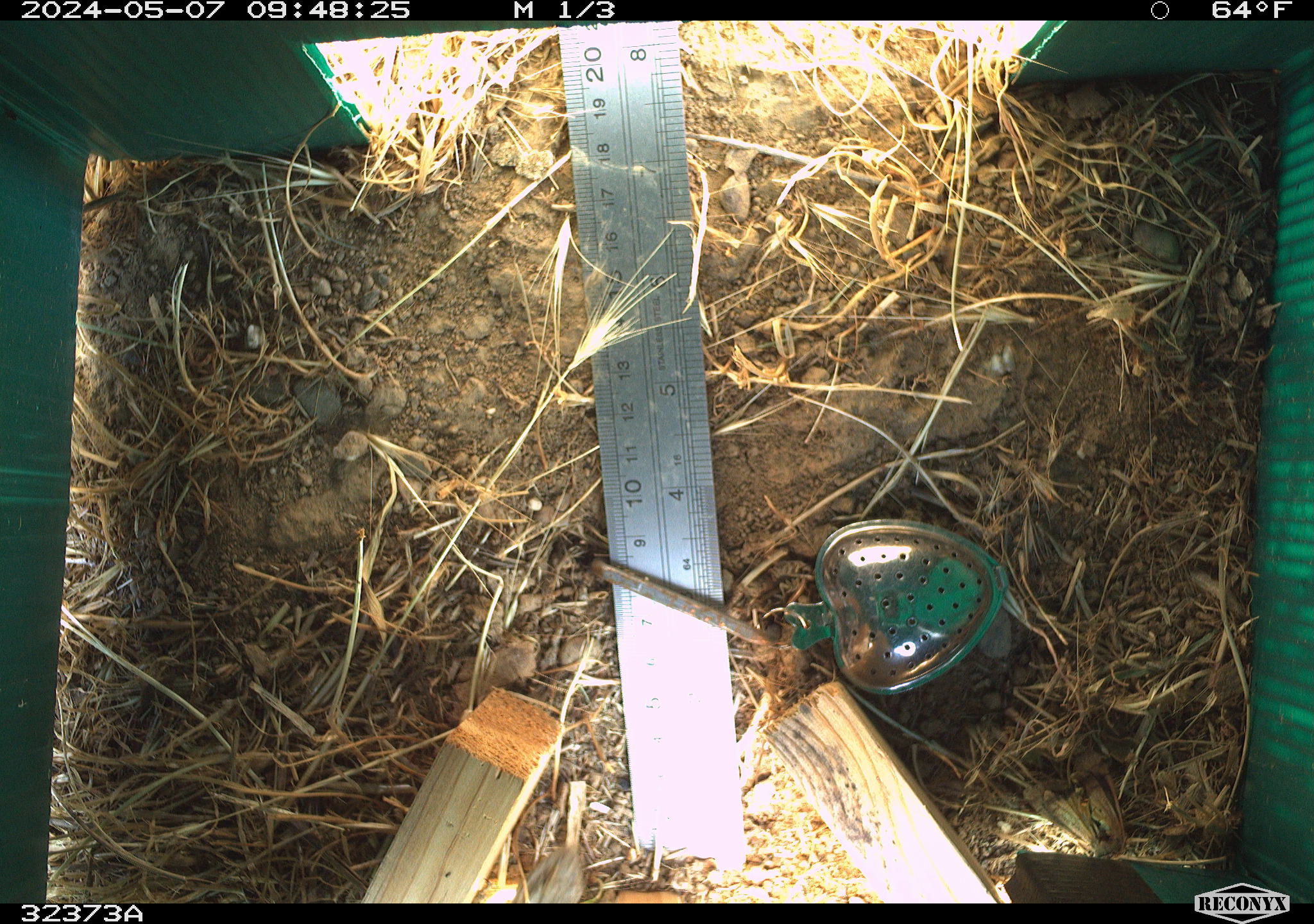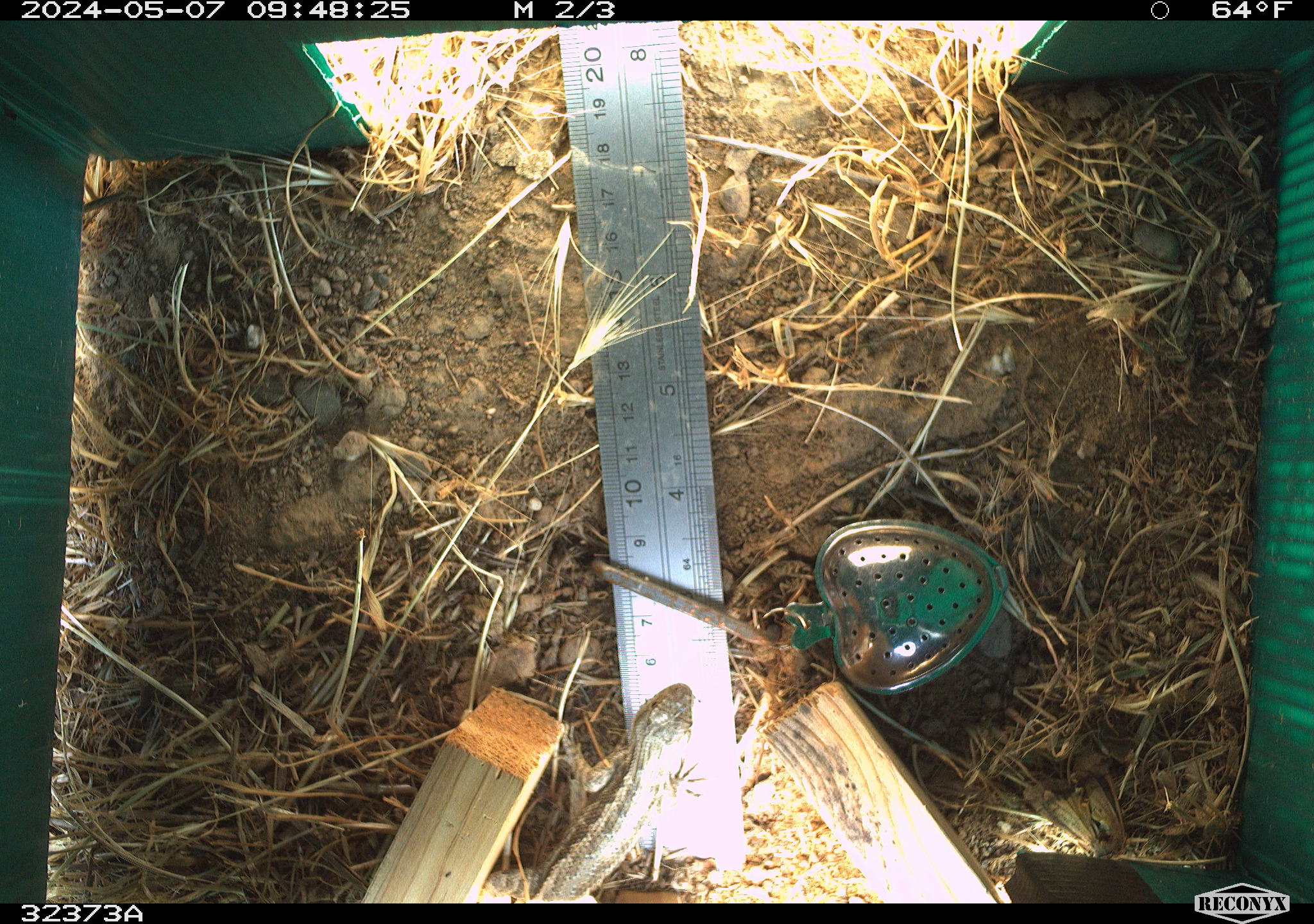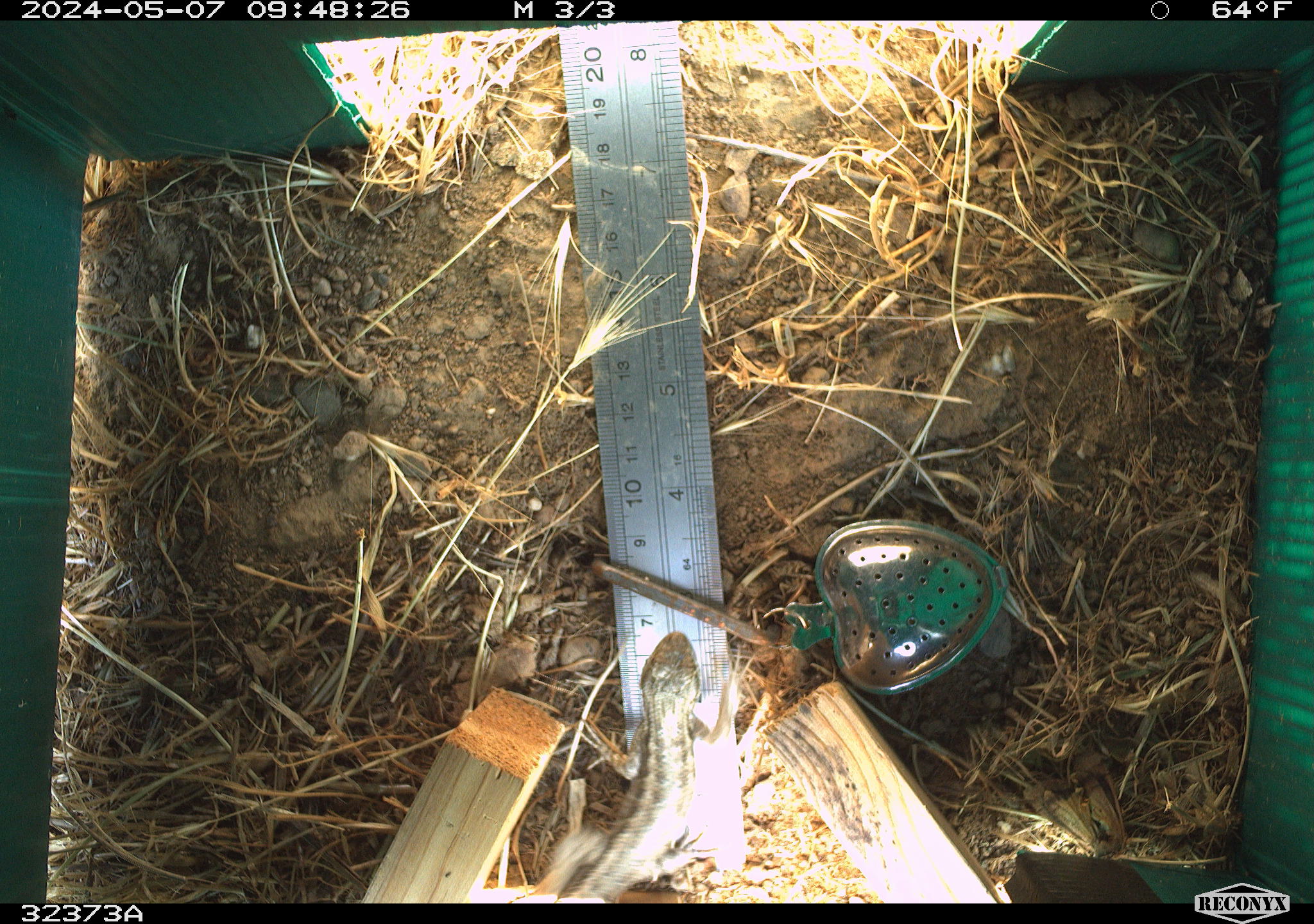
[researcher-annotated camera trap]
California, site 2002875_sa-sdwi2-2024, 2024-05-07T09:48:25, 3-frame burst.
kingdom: Animalia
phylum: Chordata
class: Reptilia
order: Squamata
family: Phrynosomatidae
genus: Sceloporus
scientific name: Sceloporus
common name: spiny lizards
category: sceloporus species